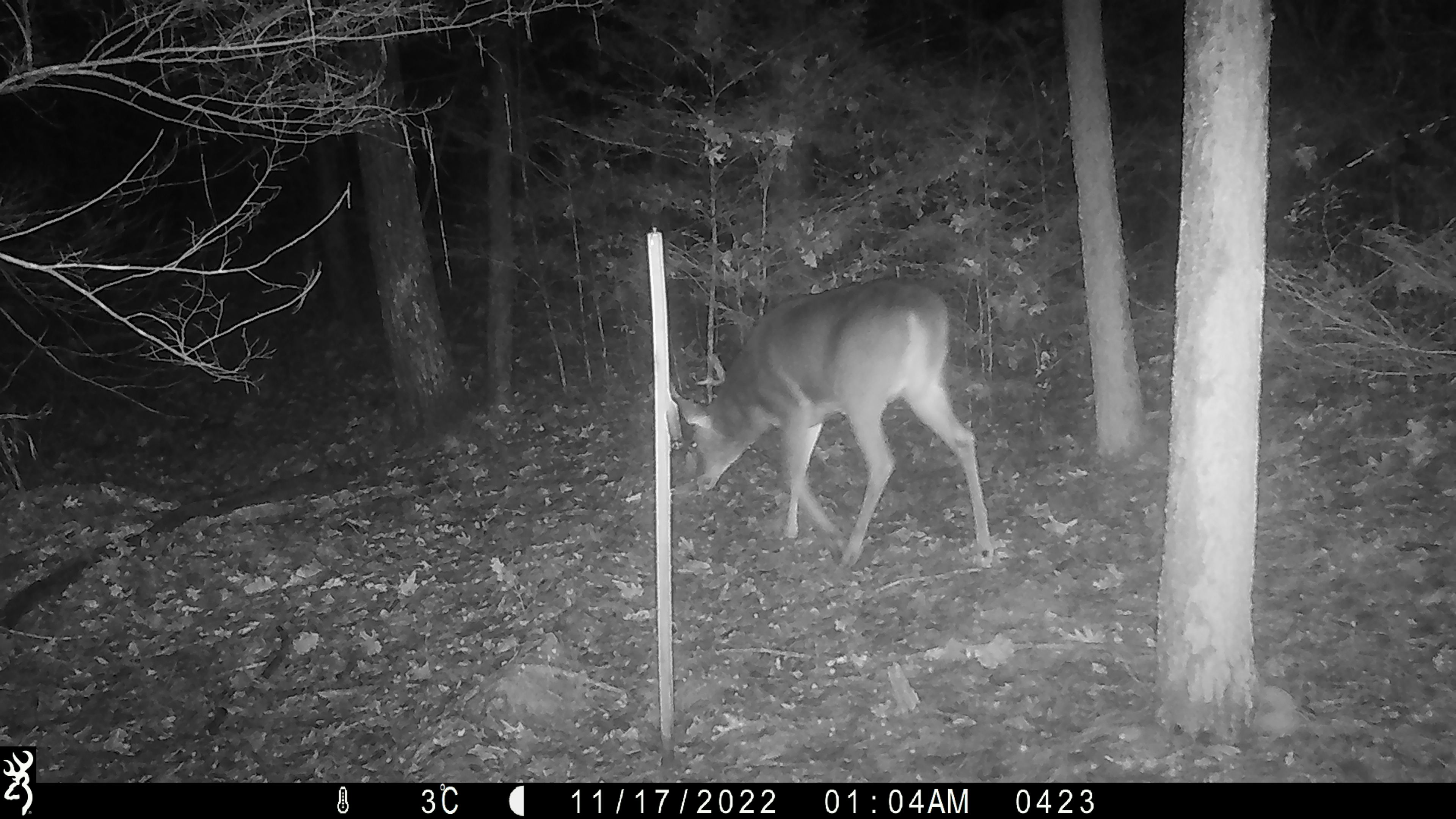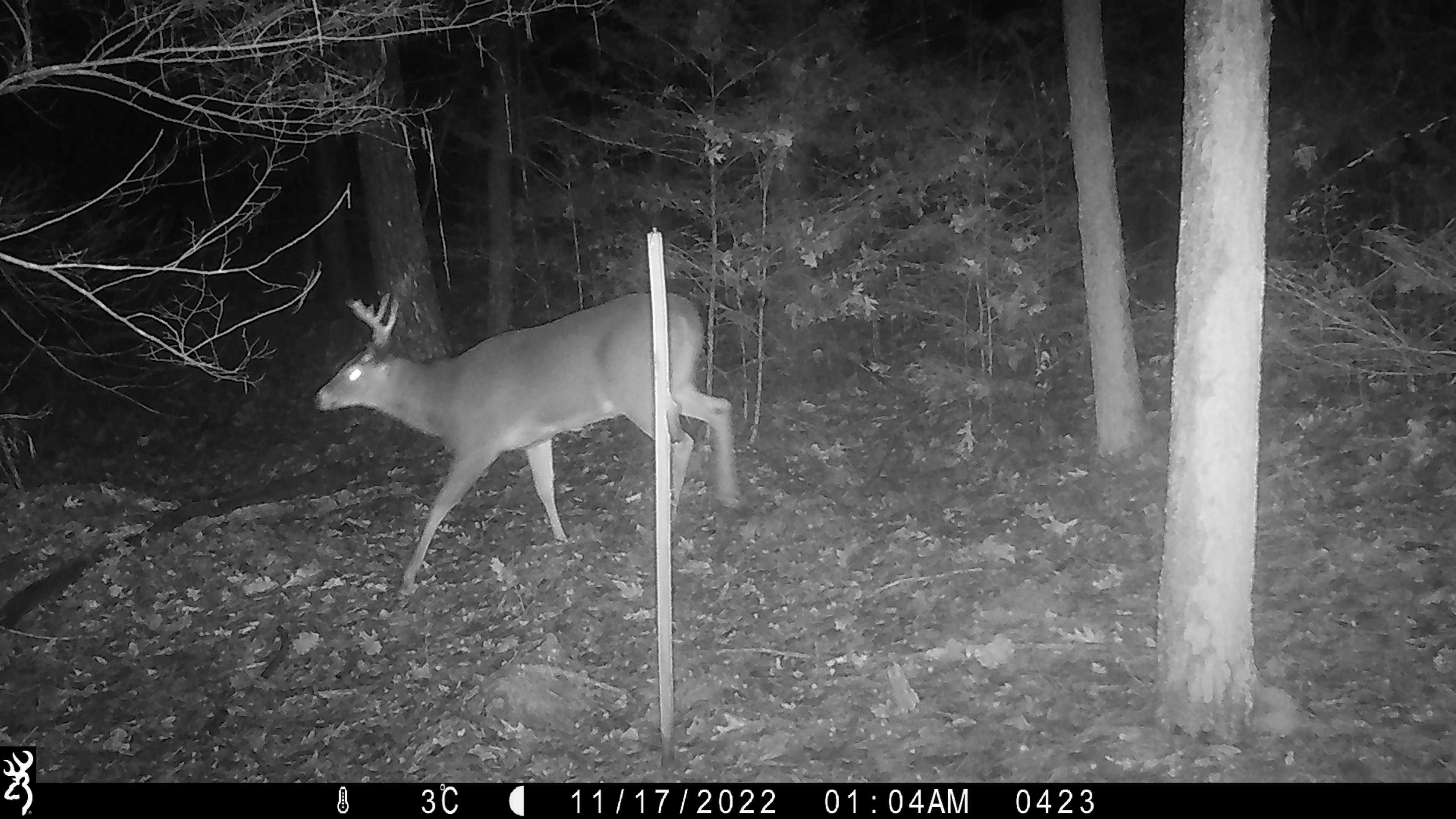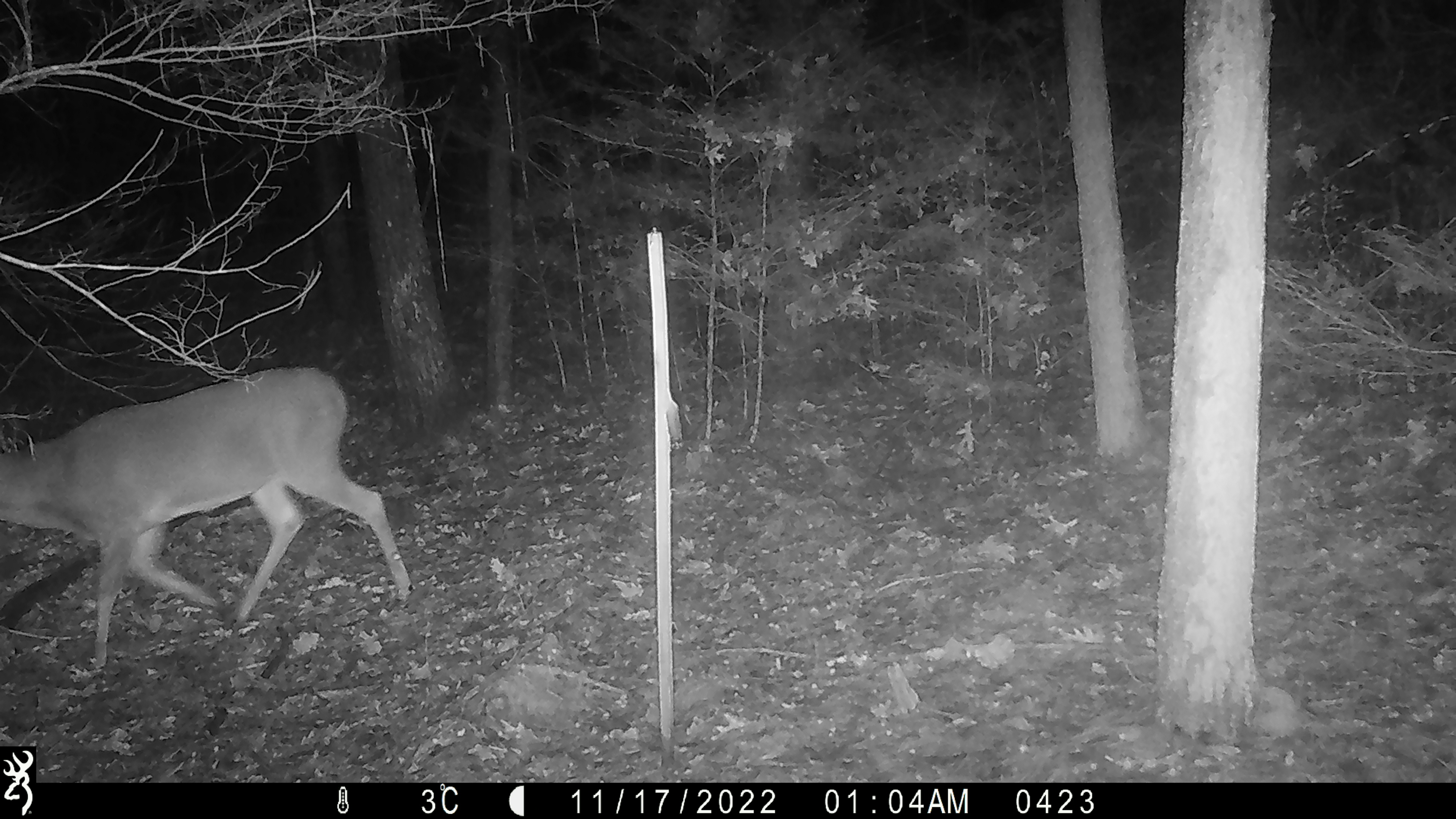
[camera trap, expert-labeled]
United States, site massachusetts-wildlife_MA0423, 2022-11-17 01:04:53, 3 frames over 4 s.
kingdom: Animalia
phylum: Chordata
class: Mammalia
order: Artiodactyla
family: Cervidae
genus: Odocoileus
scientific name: Odocoileus virginianus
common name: white-tailed deer